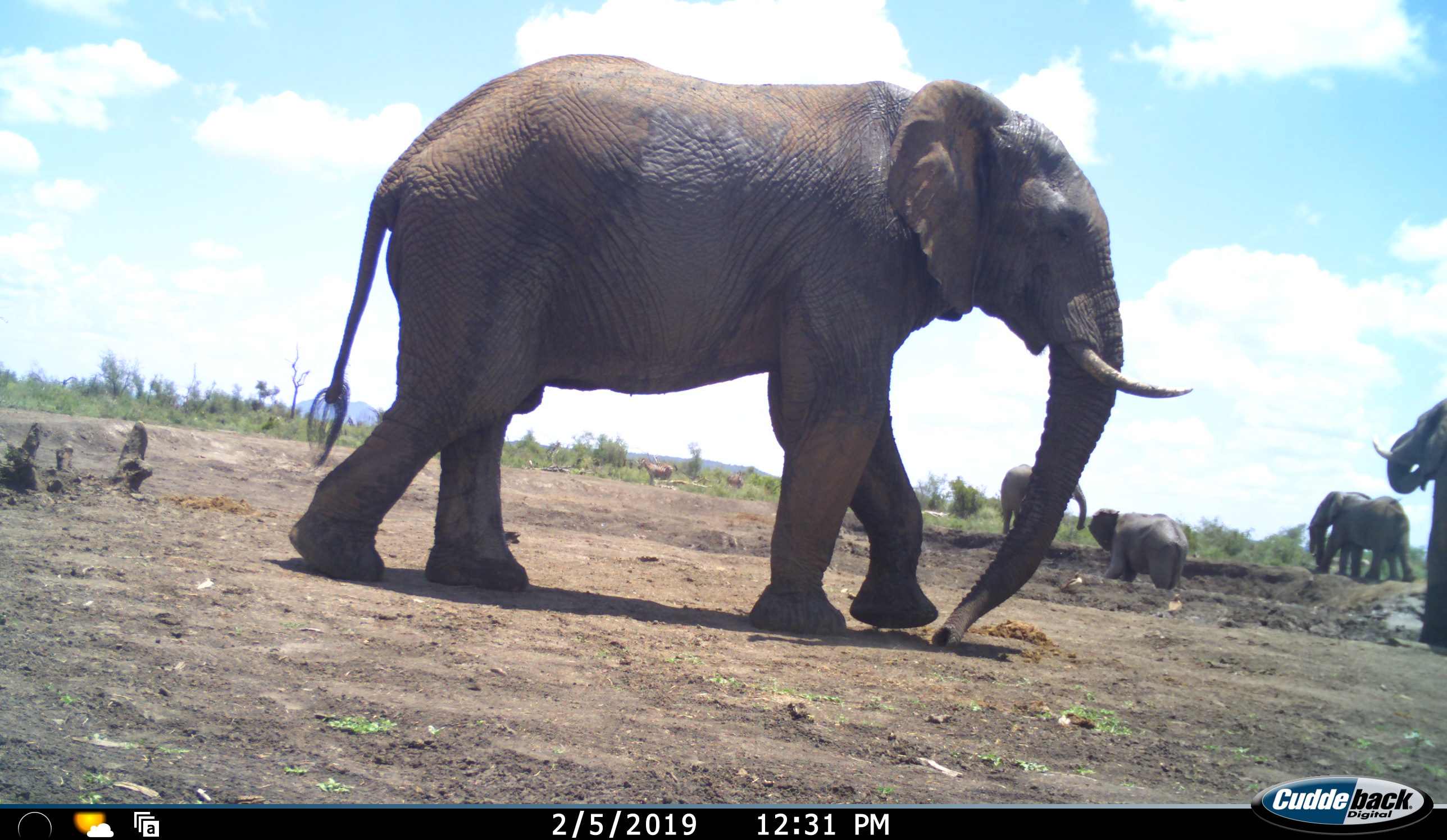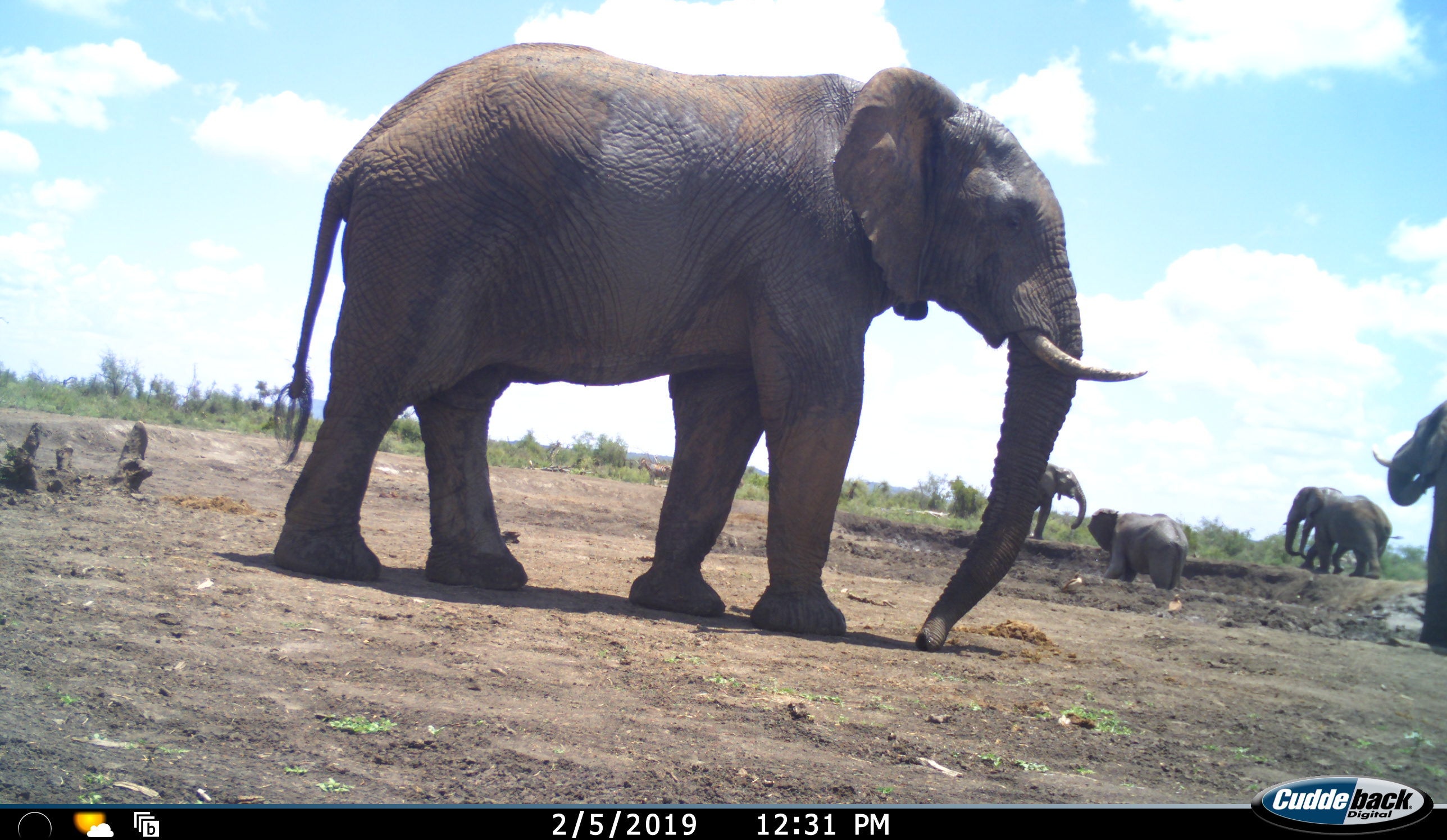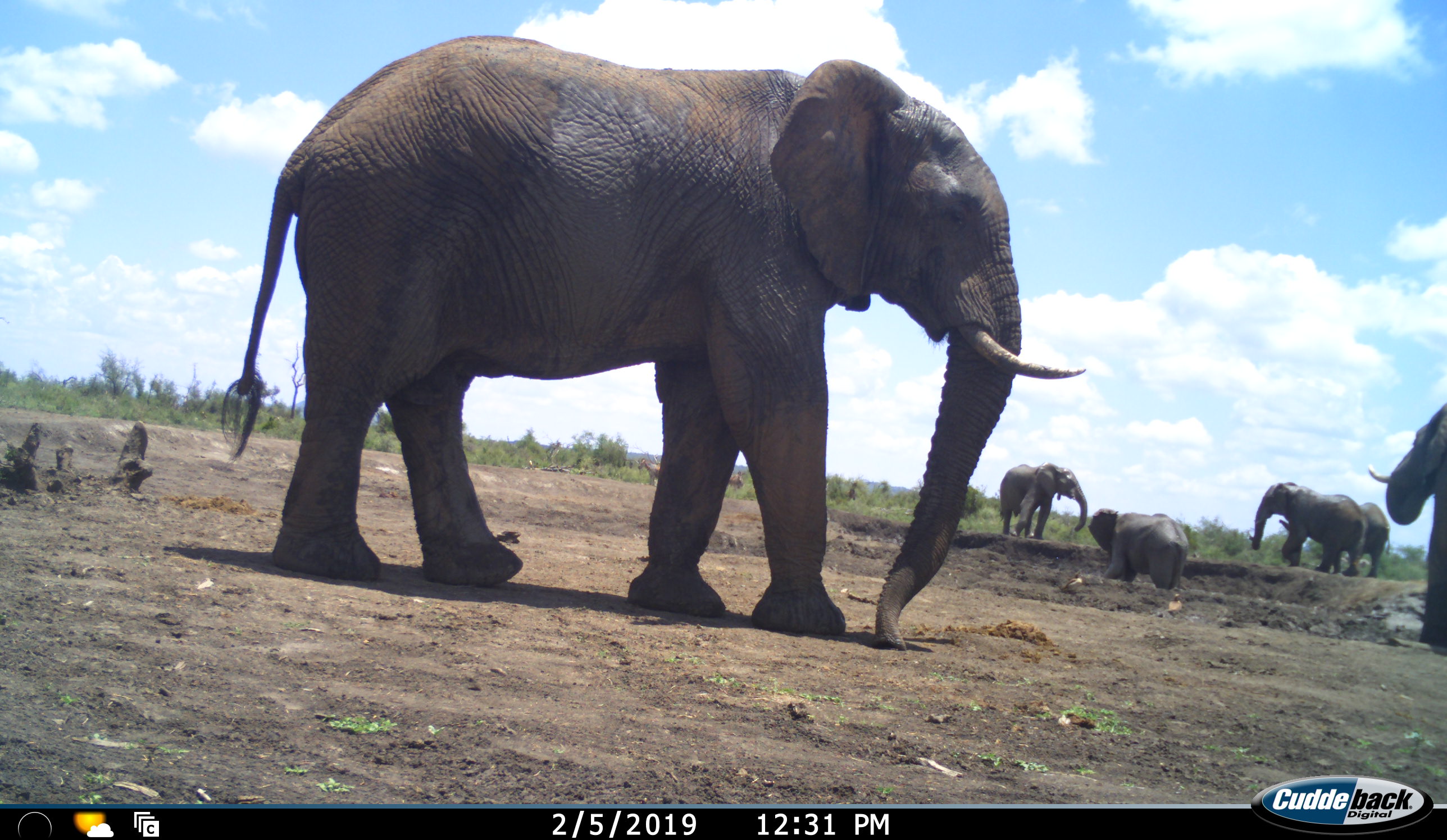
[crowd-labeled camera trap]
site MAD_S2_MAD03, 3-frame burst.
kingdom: Animalia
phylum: Chordata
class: Mammalia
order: Proboscidea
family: Elephantidae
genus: Loxodonta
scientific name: Loxodonta africana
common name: african bush elephant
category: elephant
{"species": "elephant (african bush elephant) (Loxodonta africana)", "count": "6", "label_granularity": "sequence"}